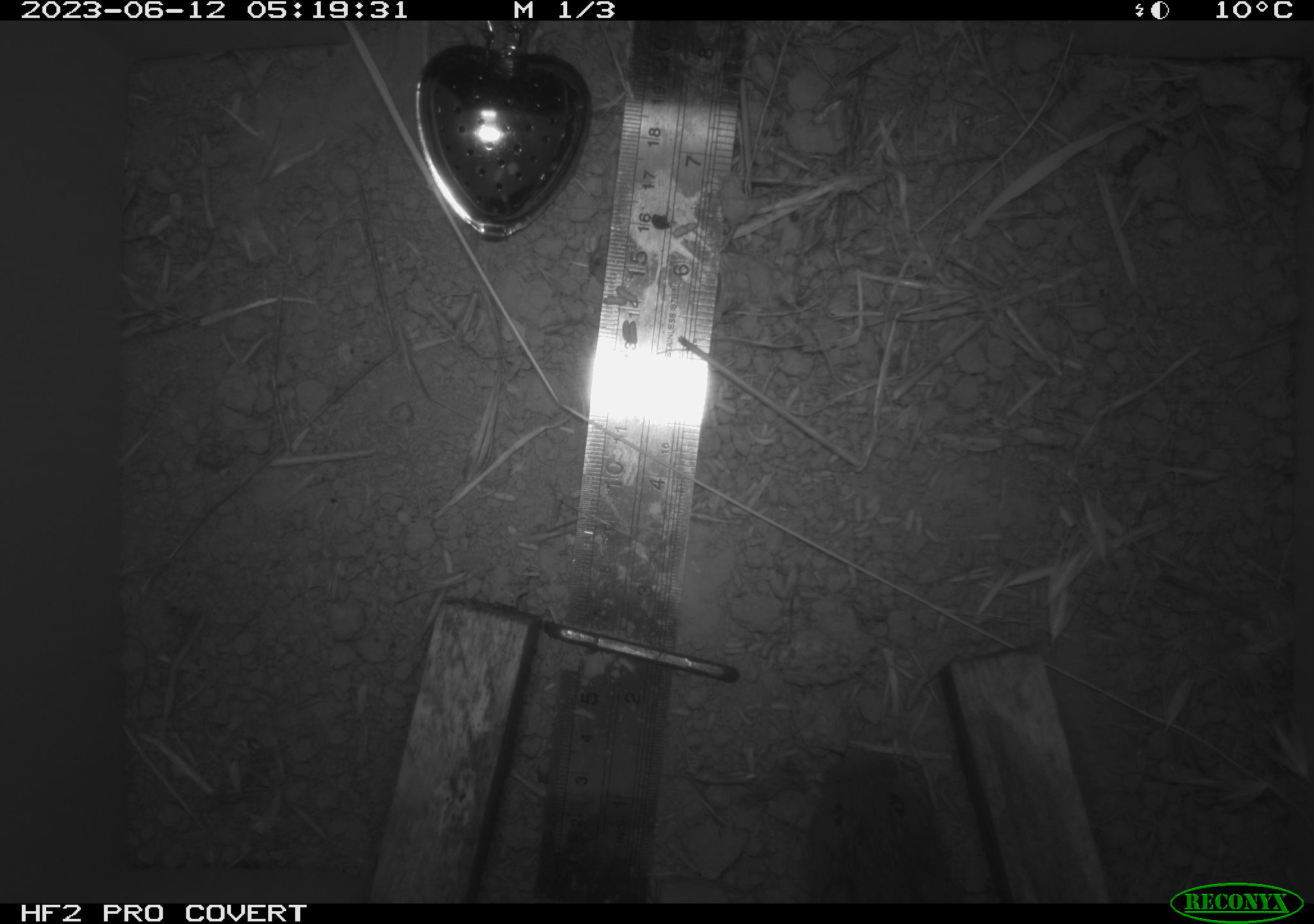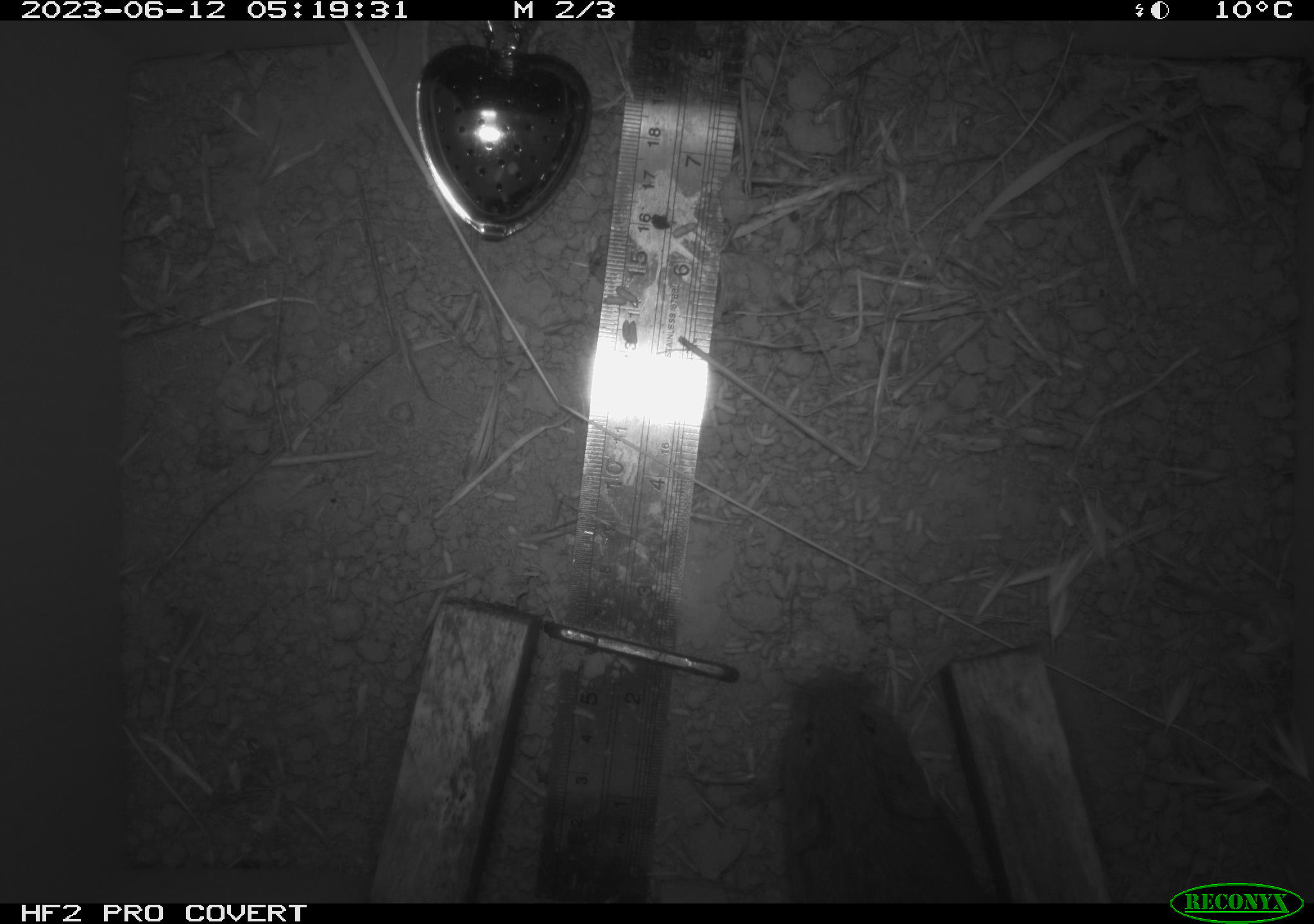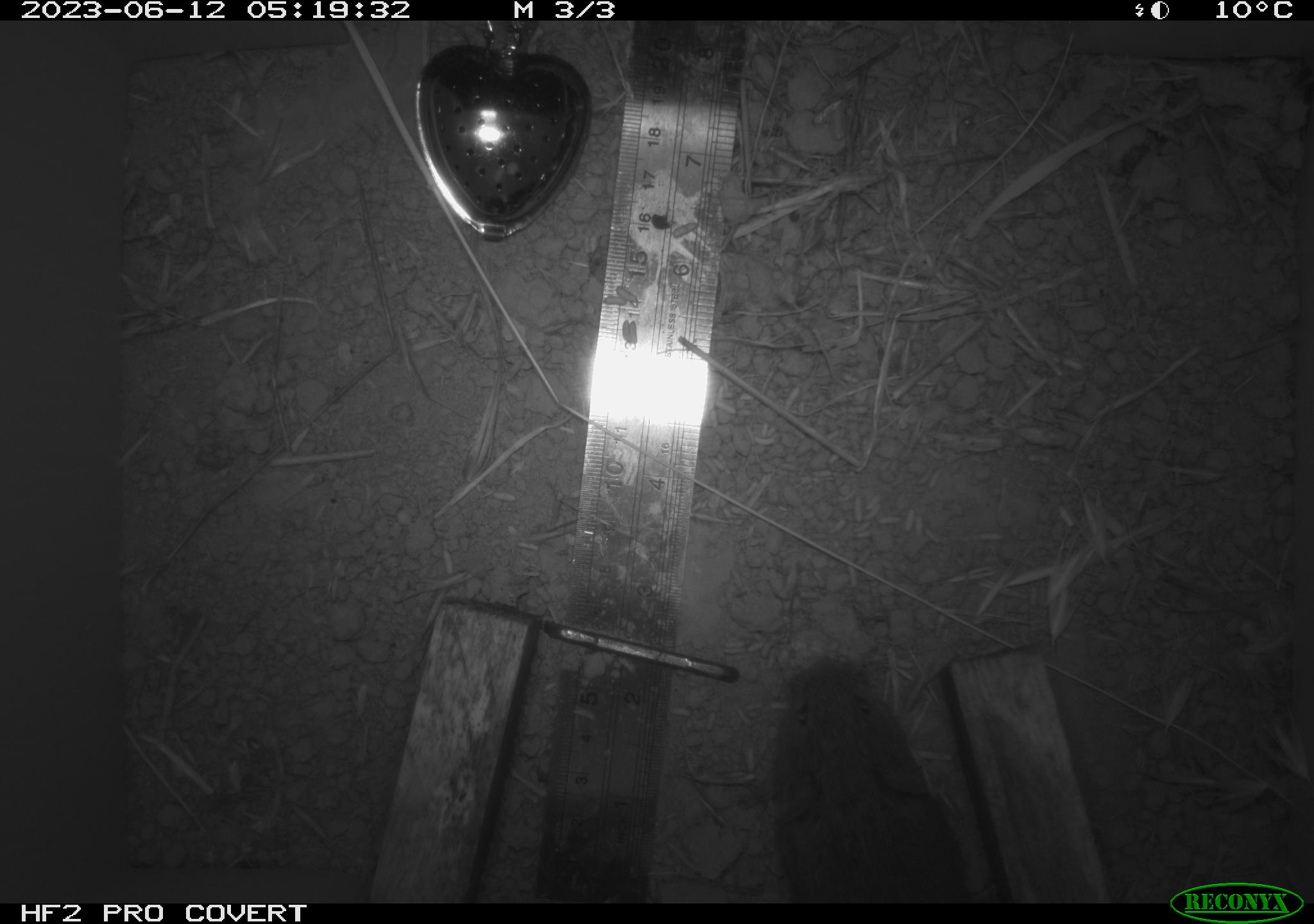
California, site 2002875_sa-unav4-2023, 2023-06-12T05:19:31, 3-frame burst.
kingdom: Animalia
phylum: Chordata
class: Mammalia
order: Rodentia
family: Cricetidae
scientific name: Arvicolinae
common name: voles, lemmings, and muskrats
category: arvicolinae subfamily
Arvicolinae subfamily (voles, lemmings, and muskrats) (Arvicolinae).